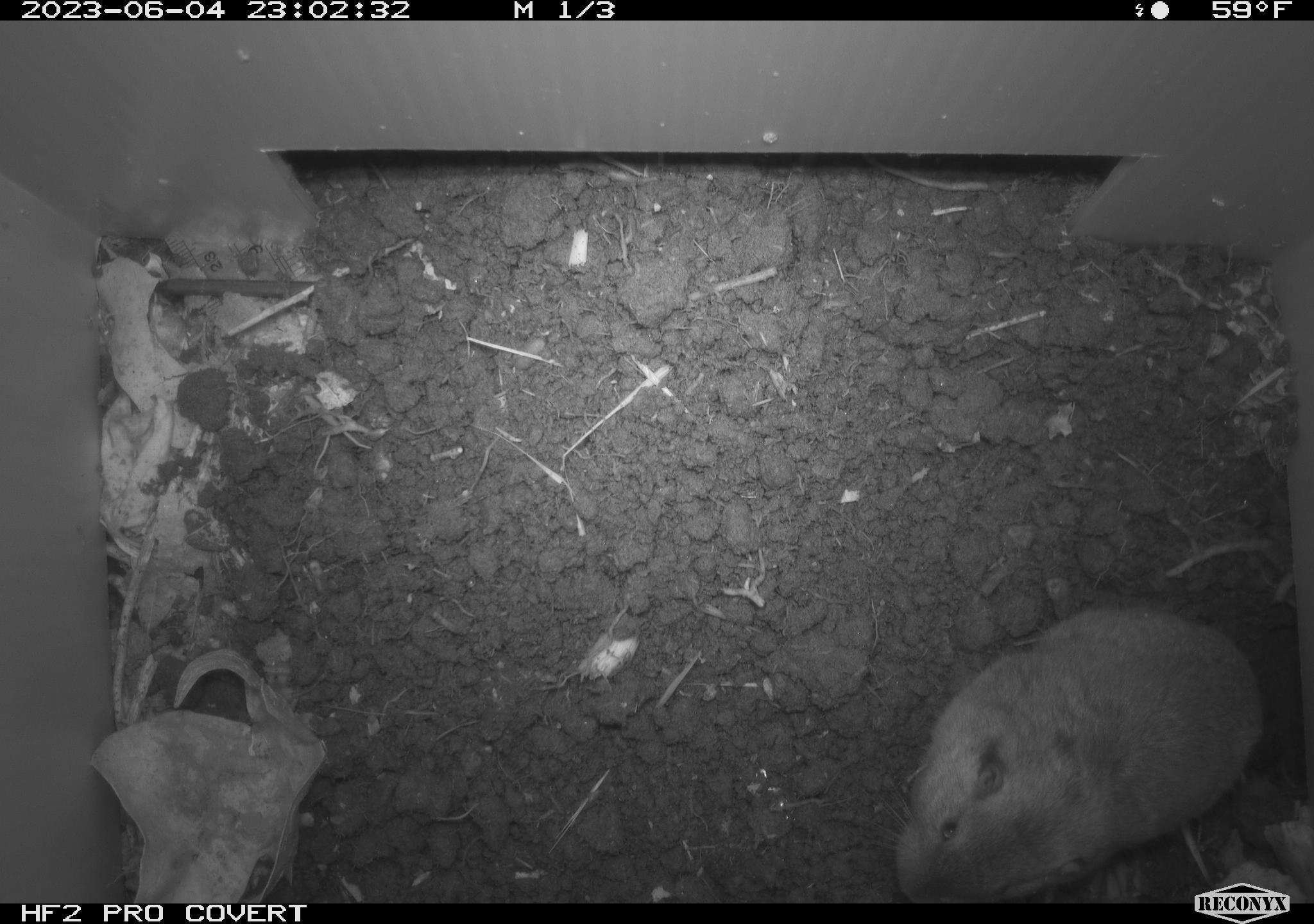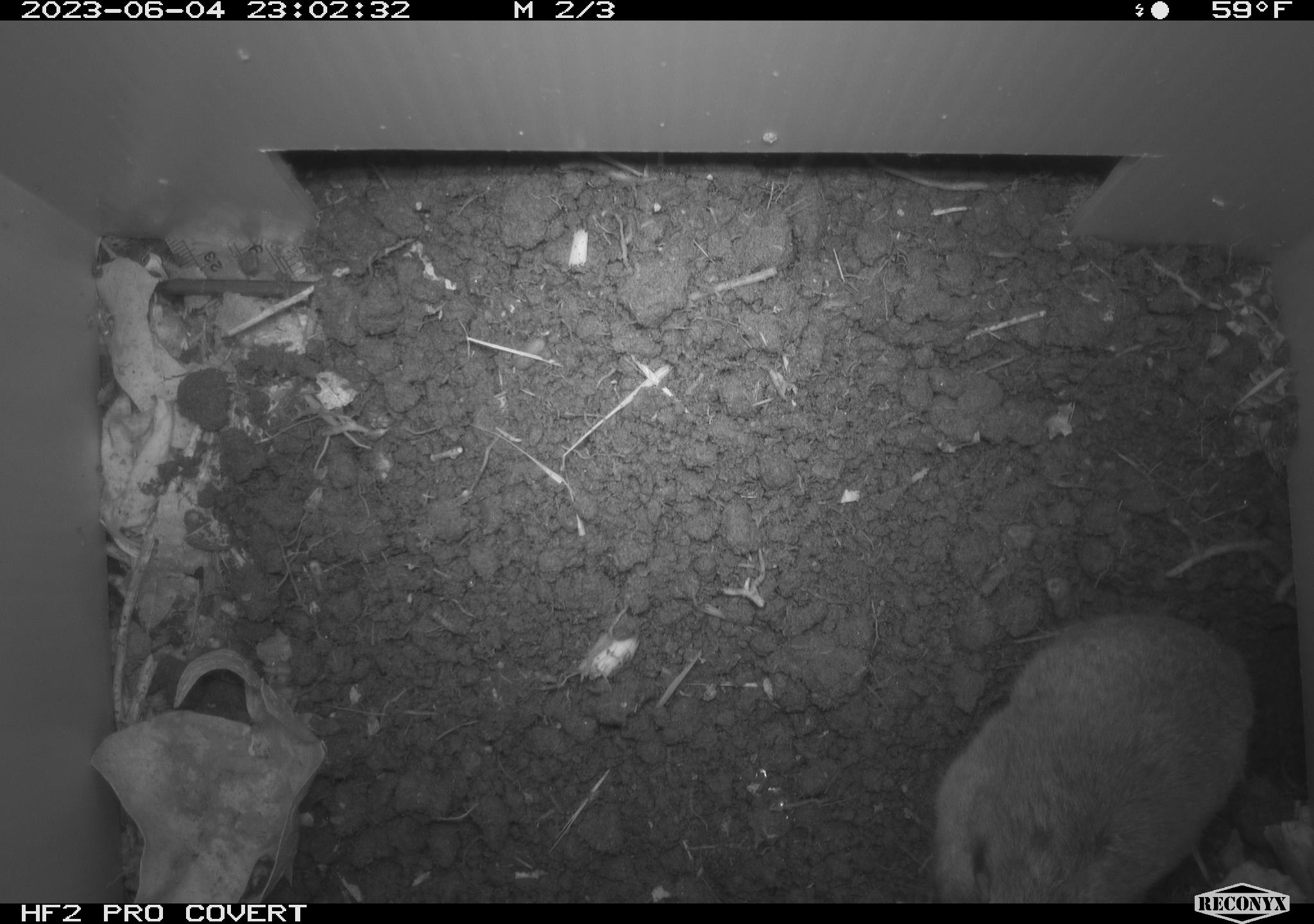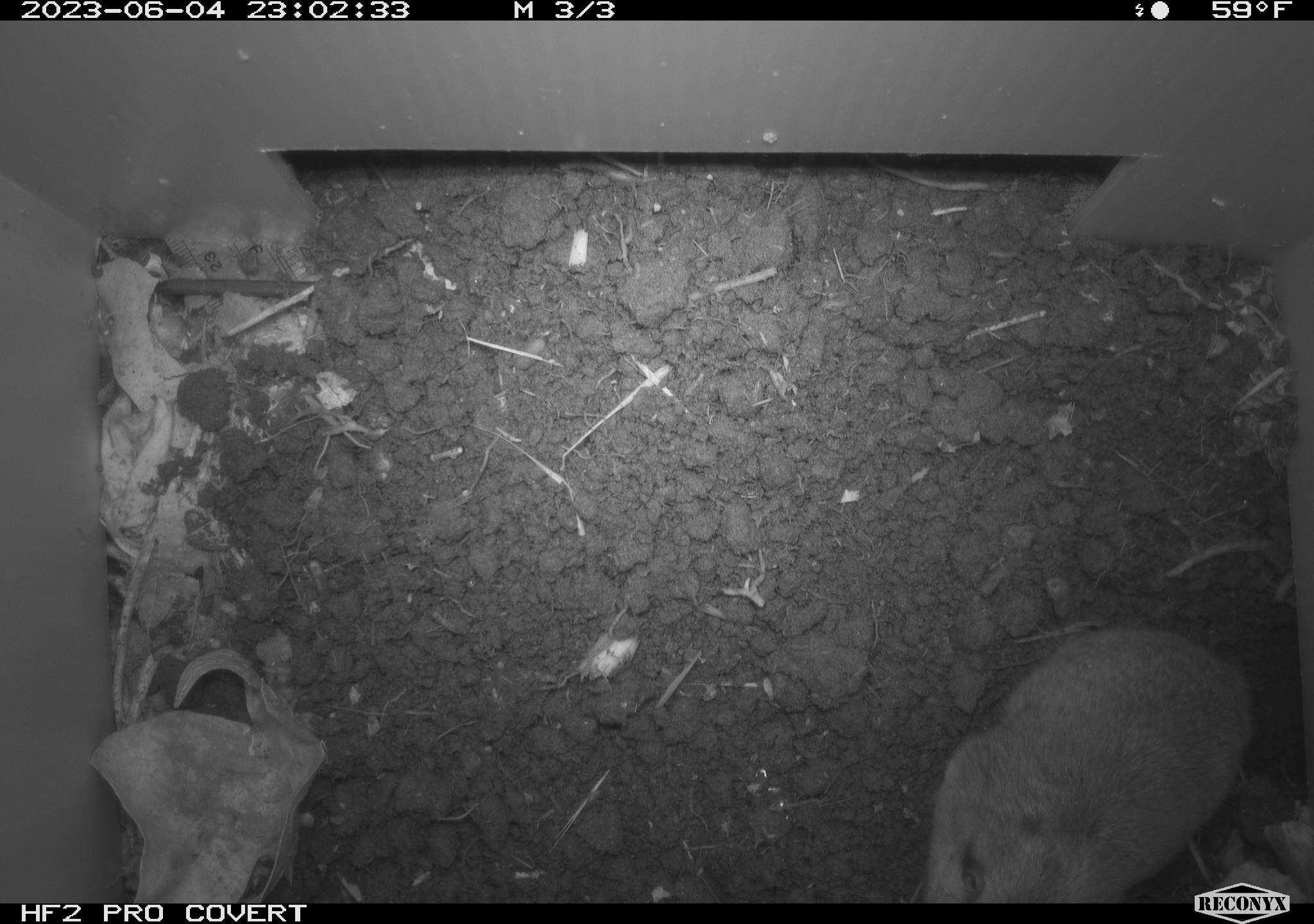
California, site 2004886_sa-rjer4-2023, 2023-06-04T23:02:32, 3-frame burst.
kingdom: Animalia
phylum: Chordata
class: Mammalia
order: Rodentia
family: Geomyidae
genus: Megascapheus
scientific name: Megascapheus bottae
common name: botta's pocket gopher